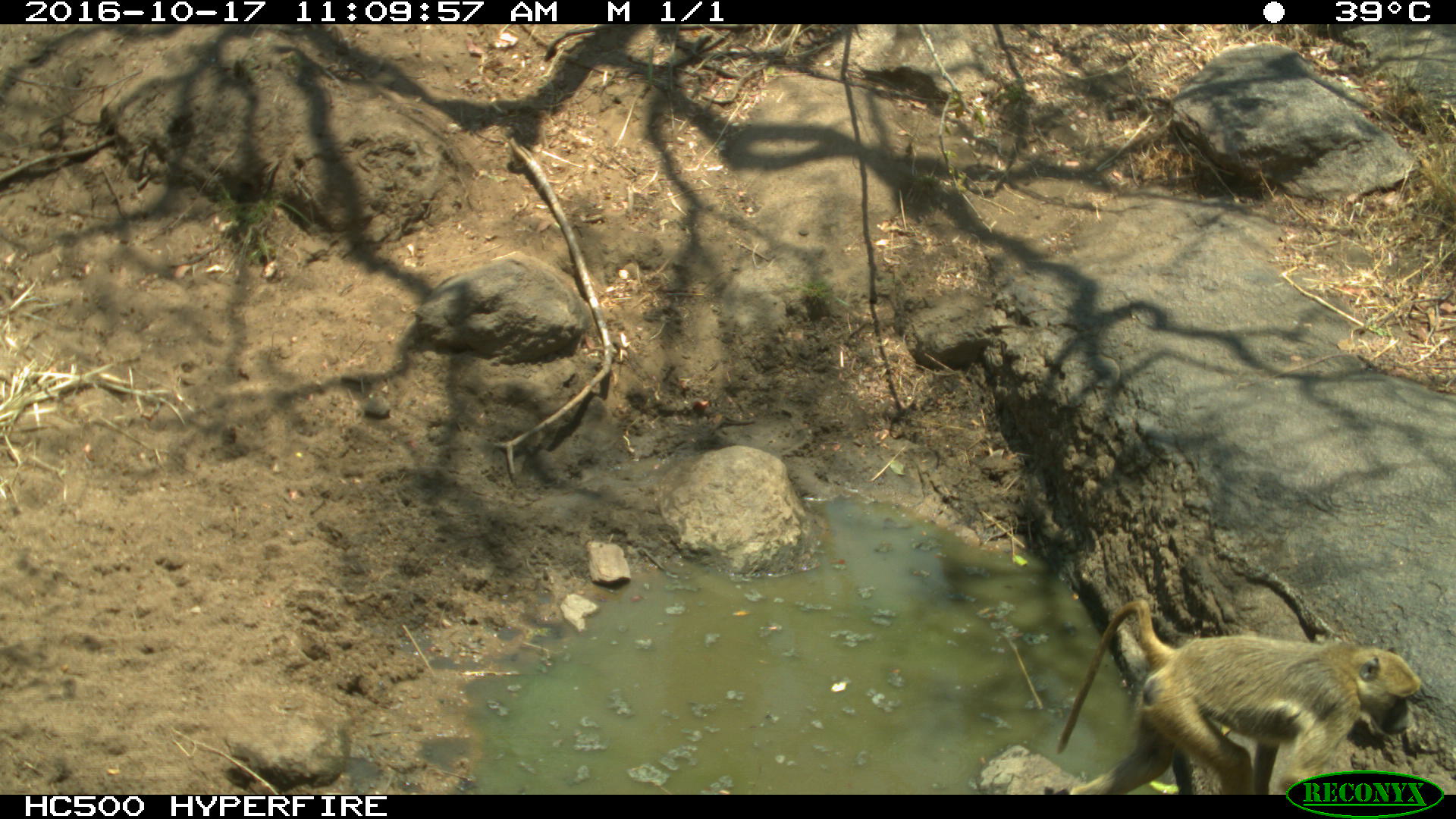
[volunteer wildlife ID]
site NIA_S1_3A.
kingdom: Animalia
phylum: Chordata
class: Mammalia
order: Primates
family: Cercopithecidae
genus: Papio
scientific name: Papio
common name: baboon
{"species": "baboon (Papio)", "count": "1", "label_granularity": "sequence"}